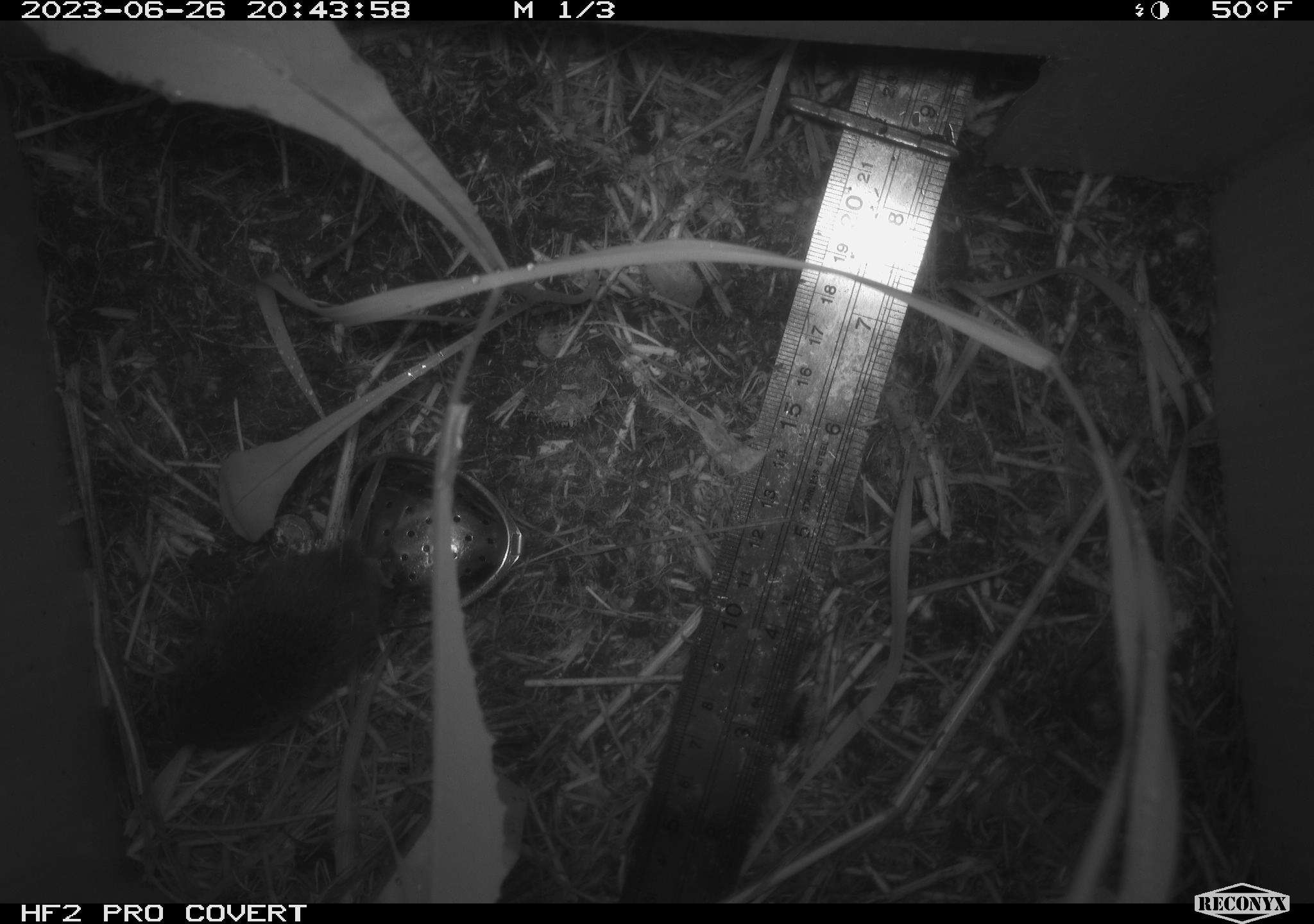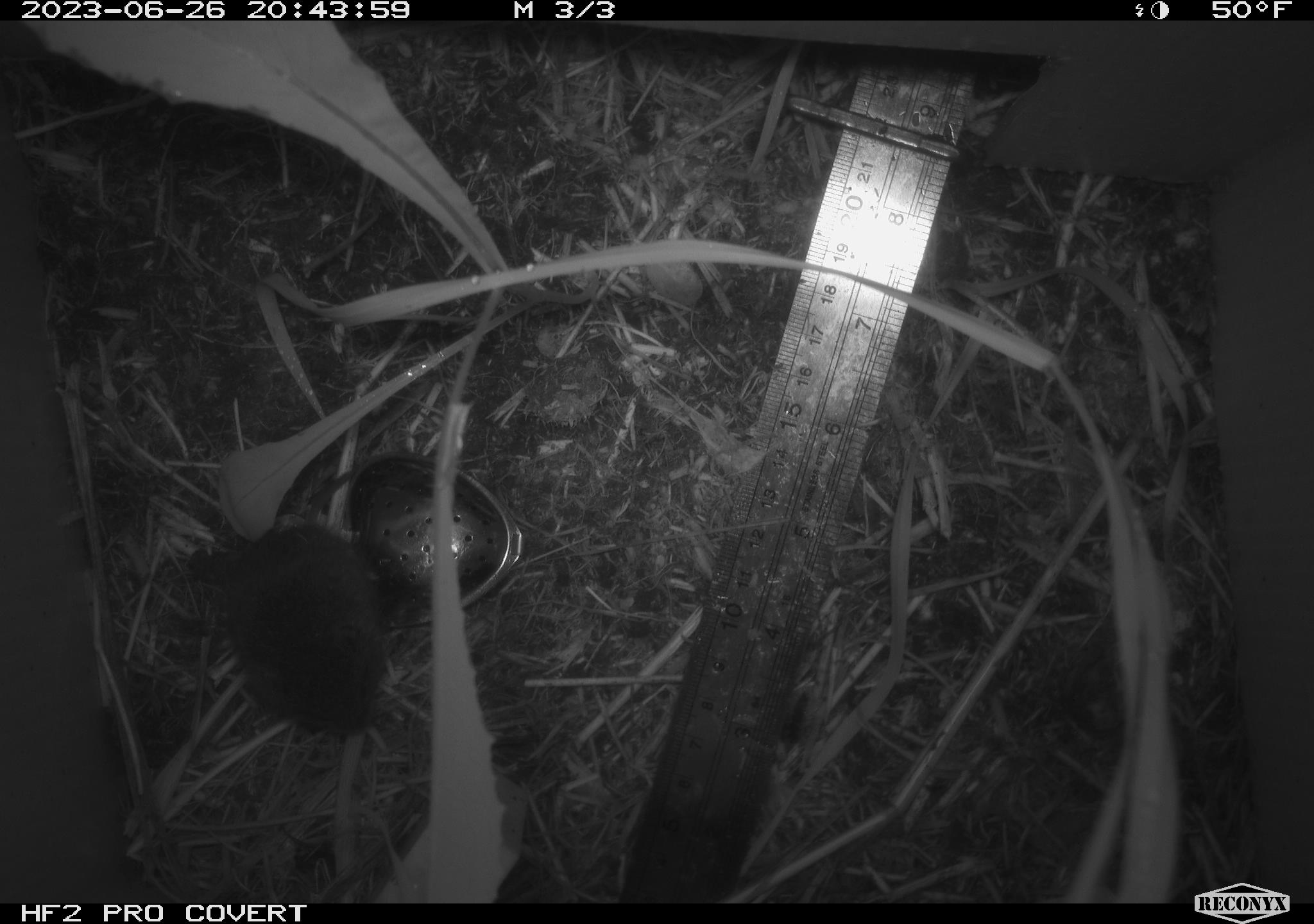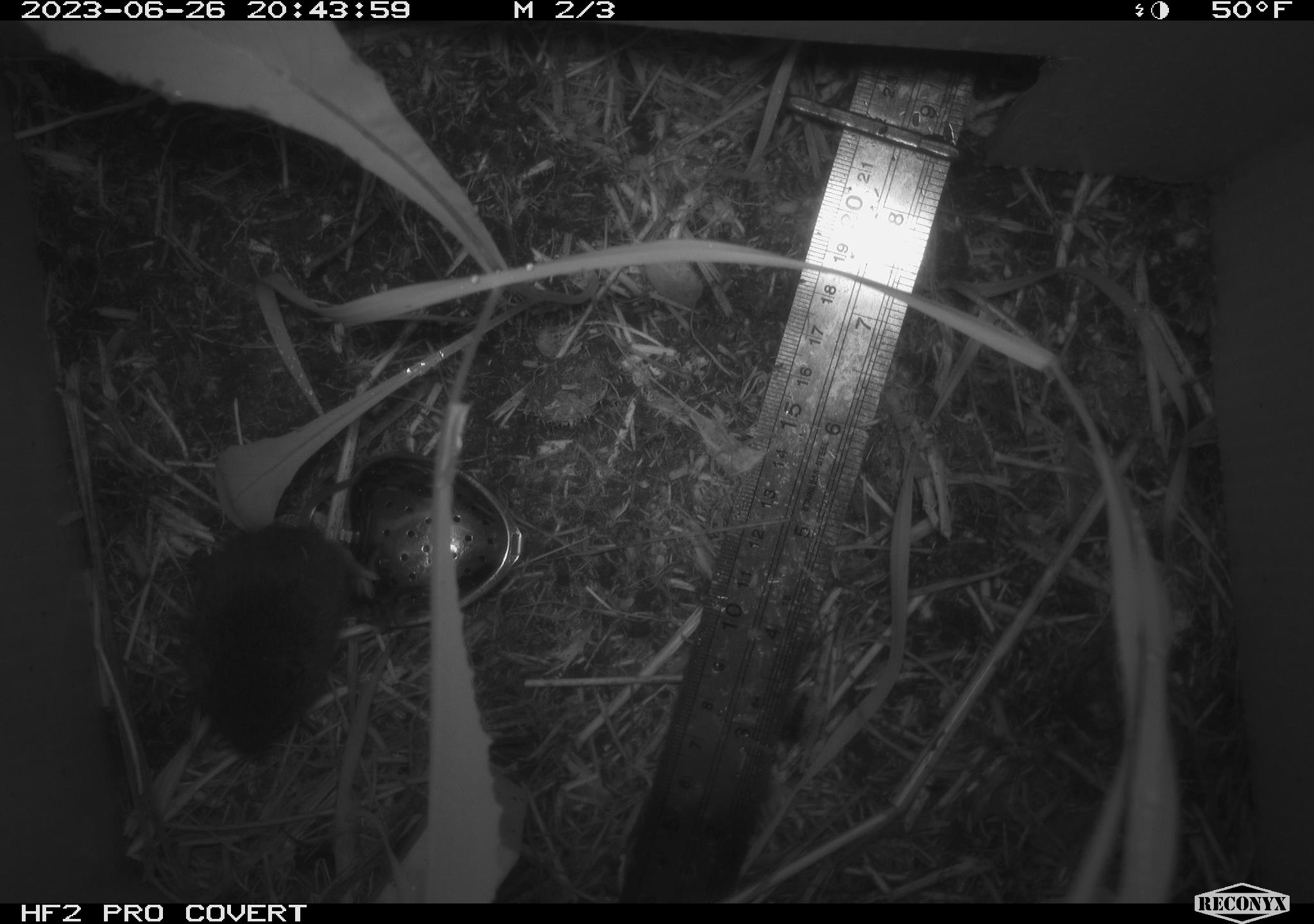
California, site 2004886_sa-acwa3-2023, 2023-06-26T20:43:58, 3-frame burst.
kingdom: Animalia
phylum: Chordata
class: Mammalia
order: Rodentia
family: Cricetidae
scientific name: Arvicolinae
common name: voles, lemmings, and muskrats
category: arvicolinae subfamily